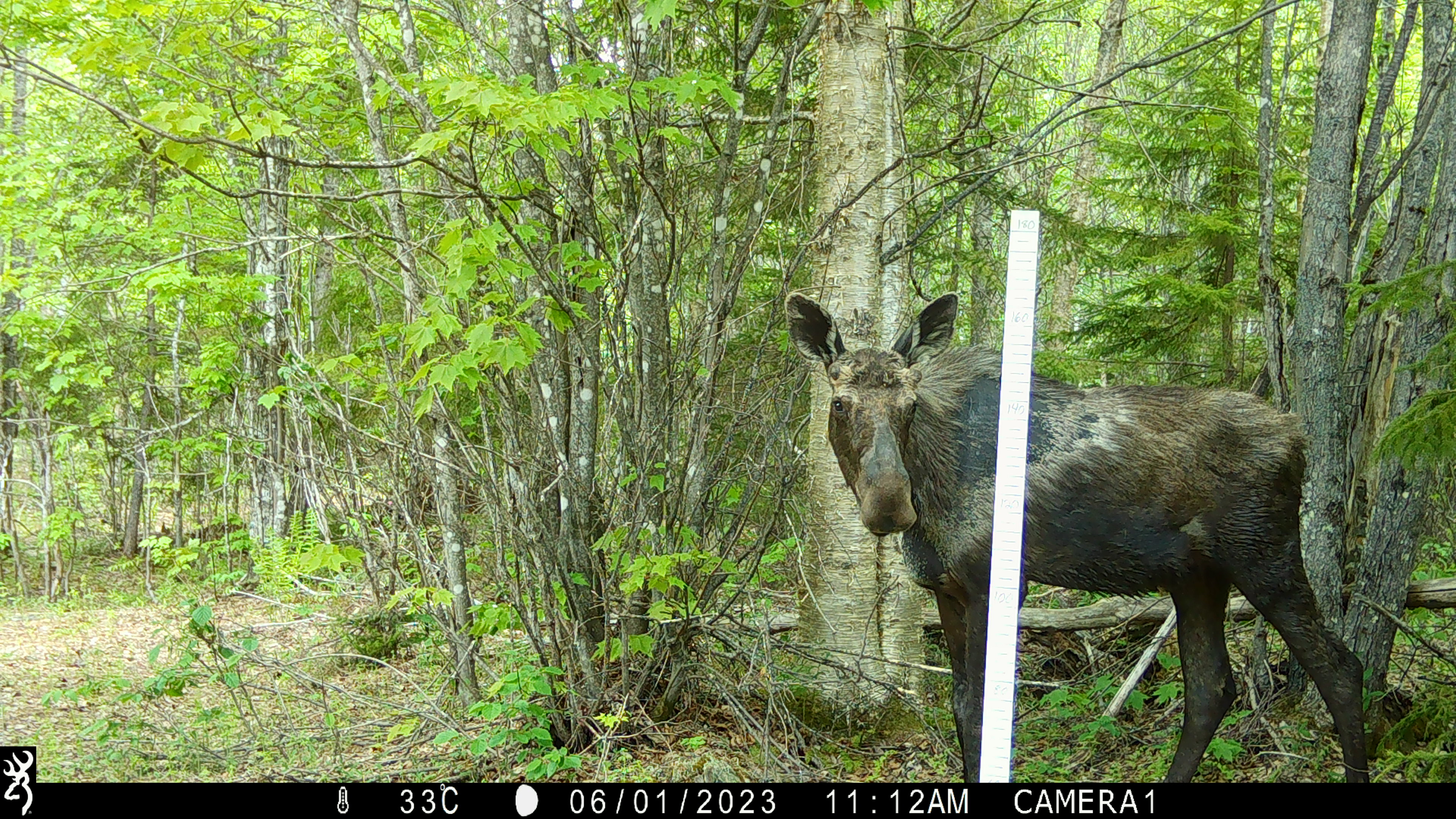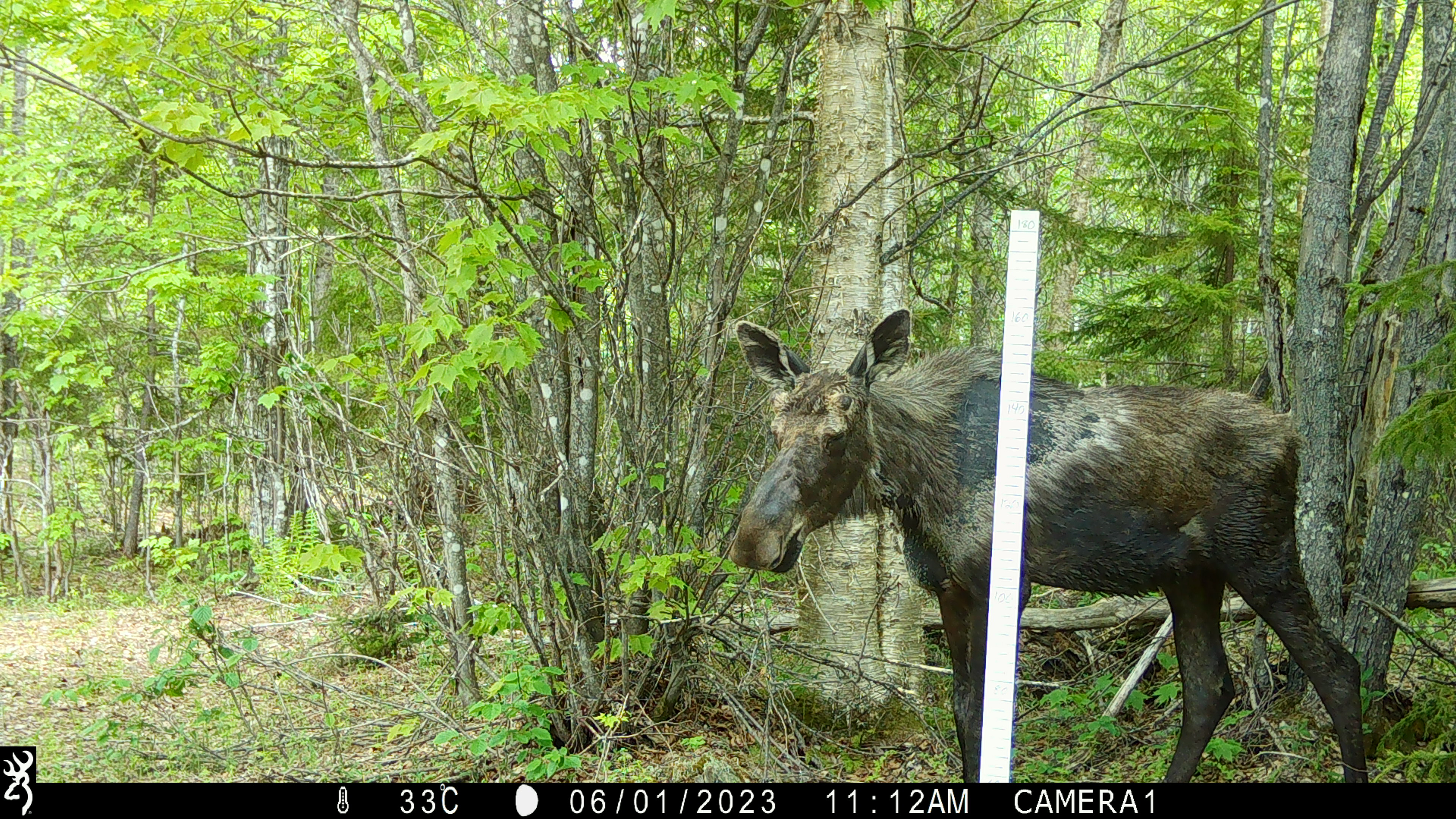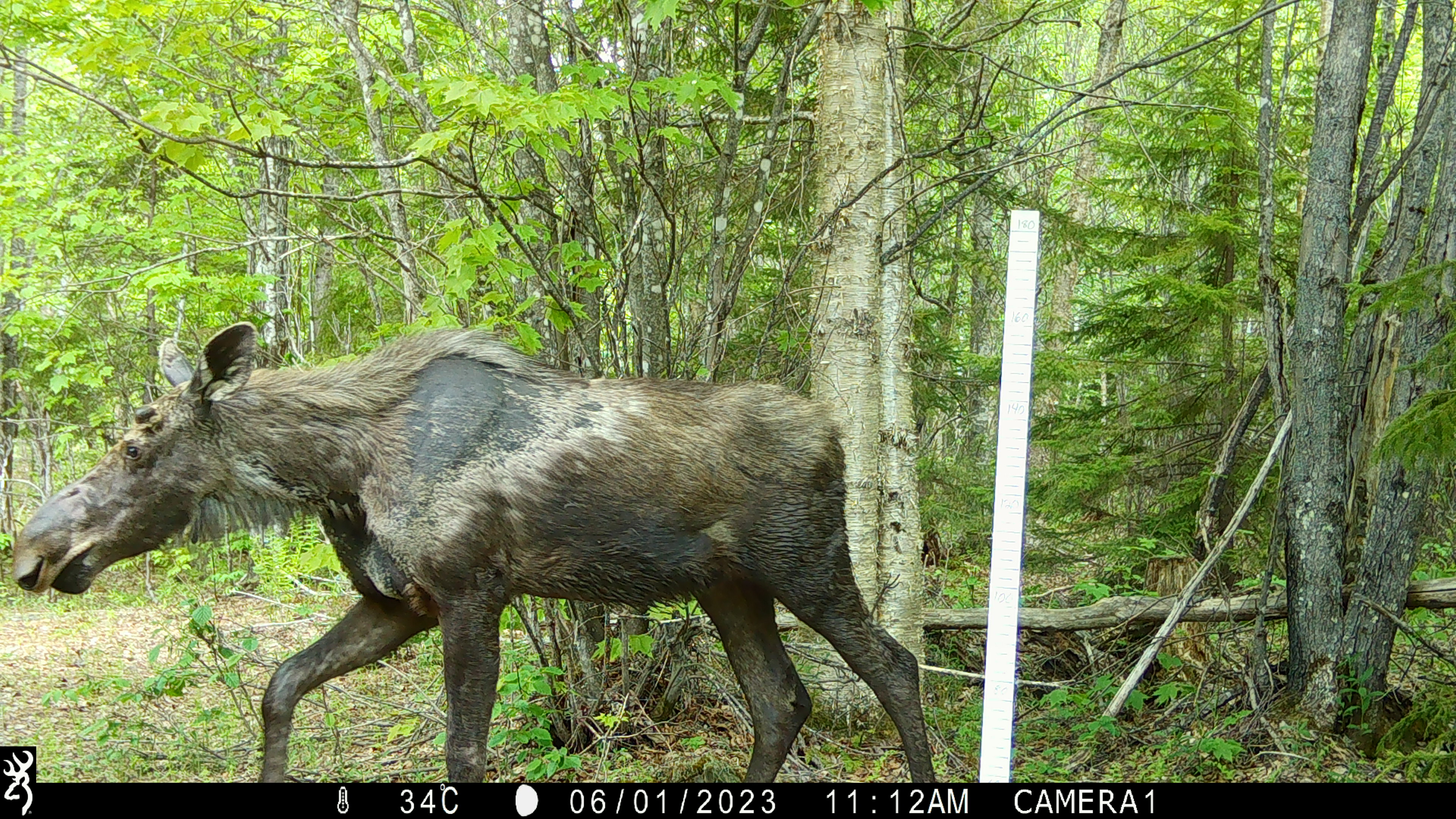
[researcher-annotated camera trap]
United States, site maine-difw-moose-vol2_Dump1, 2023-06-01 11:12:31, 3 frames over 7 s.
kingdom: Animalia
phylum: Chordata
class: Mammalia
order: Artiodactyla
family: Cervidae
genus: Alces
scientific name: Alces alces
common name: moose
Moose (Alces alces).